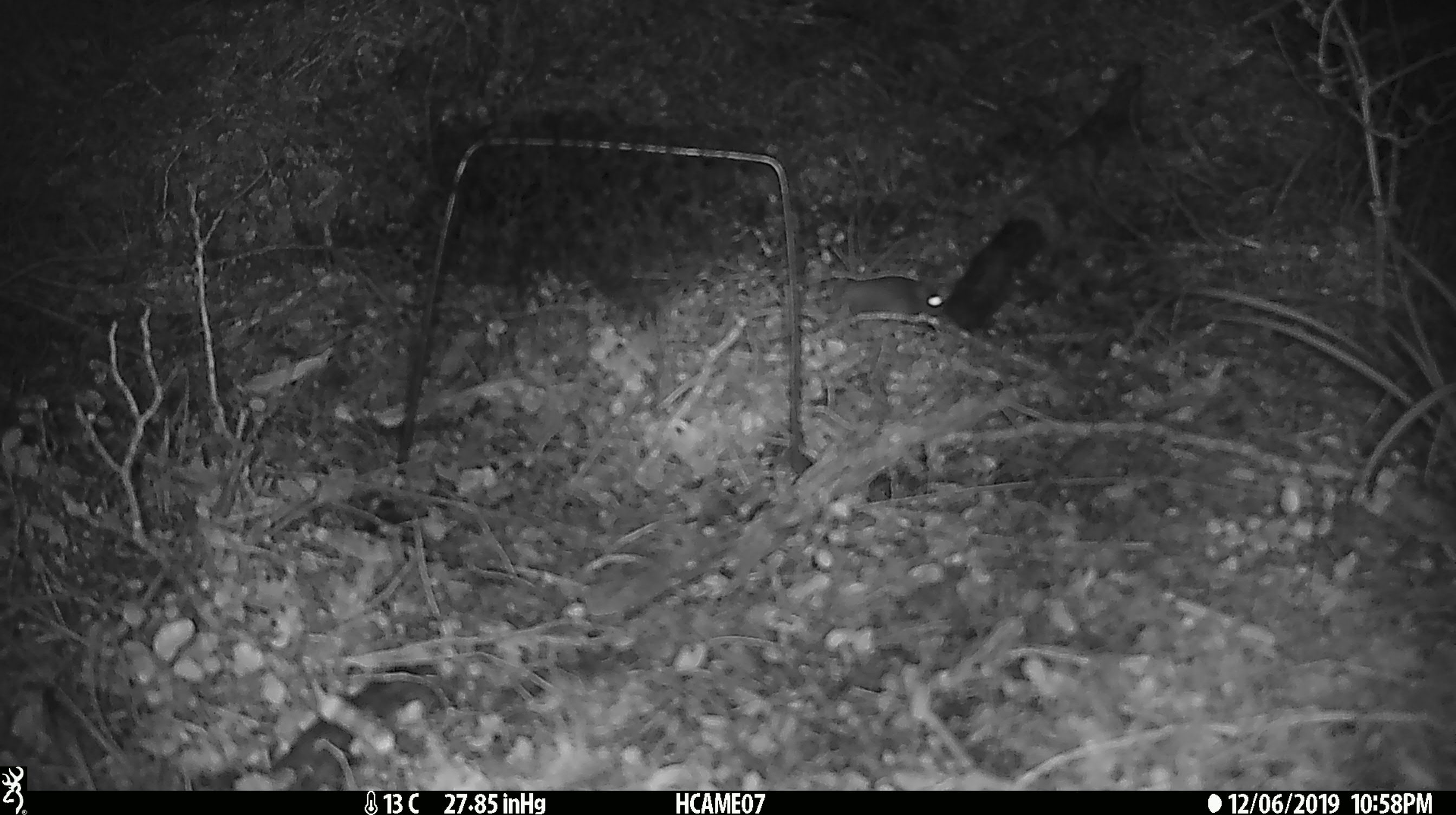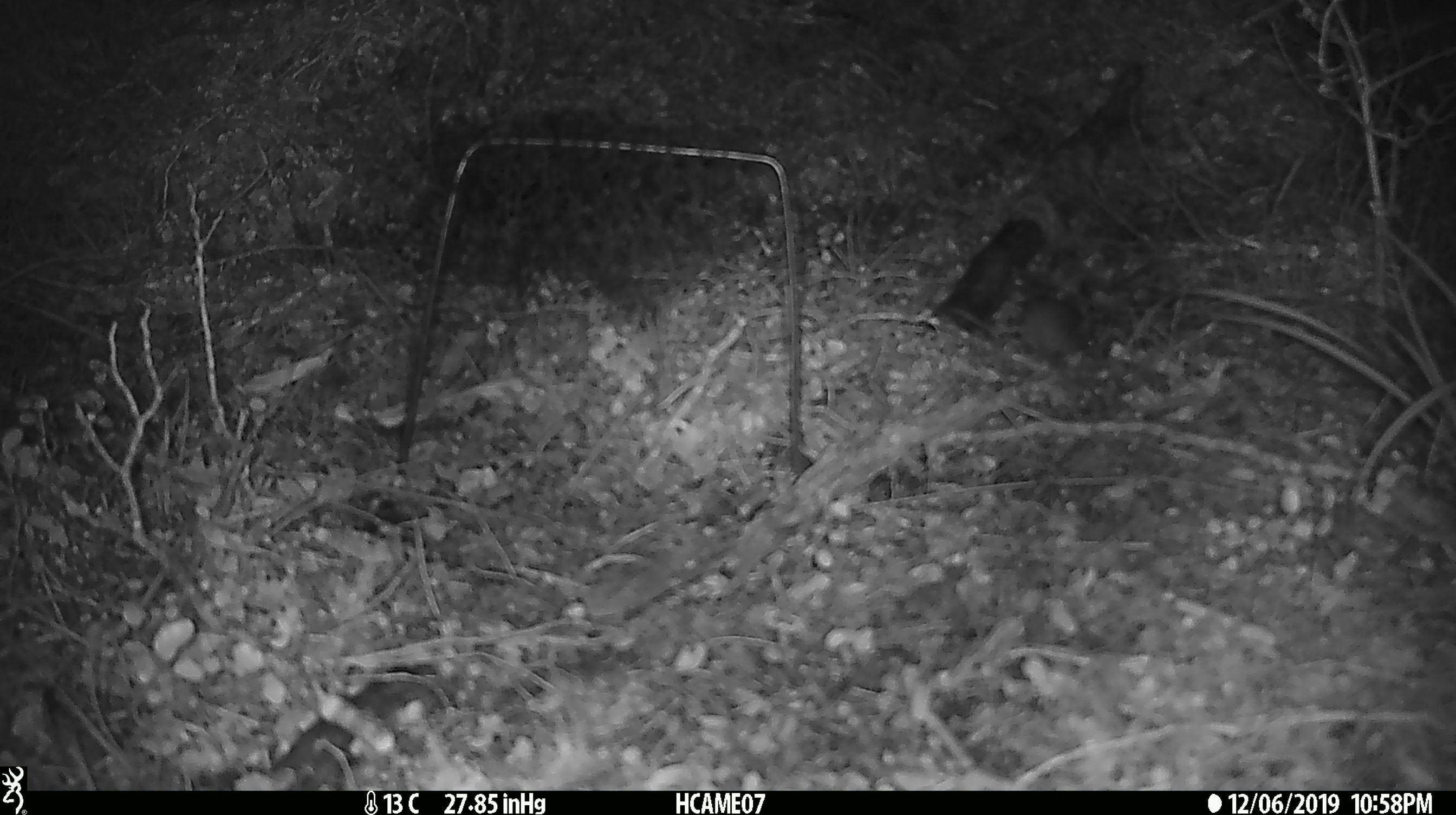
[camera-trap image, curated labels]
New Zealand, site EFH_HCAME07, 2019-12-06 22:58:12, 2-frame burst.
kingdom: Animalia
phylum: Chordata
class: Mammalia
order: Rodentia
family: Muridae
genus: Mus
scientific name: Mus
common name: mouse